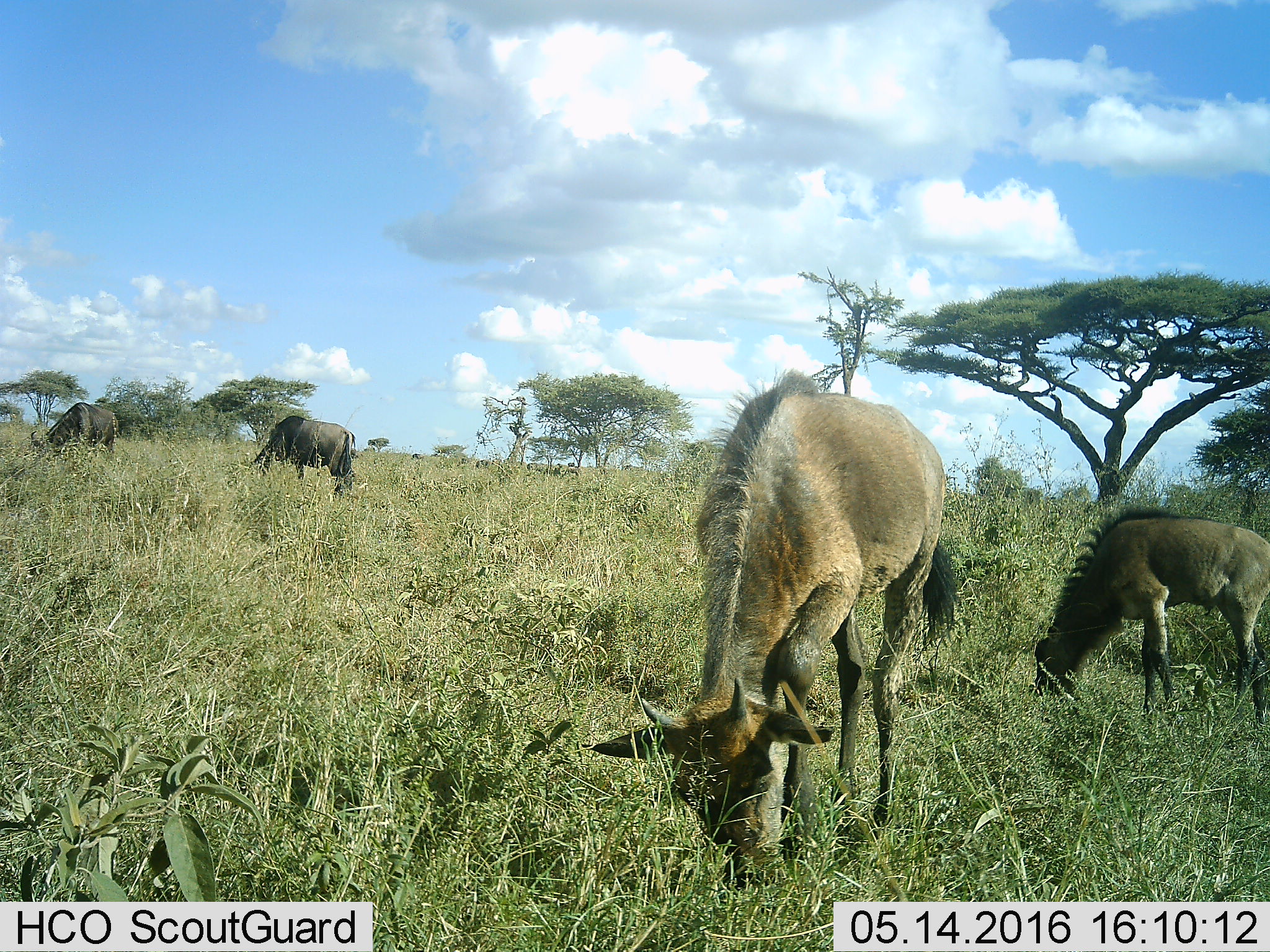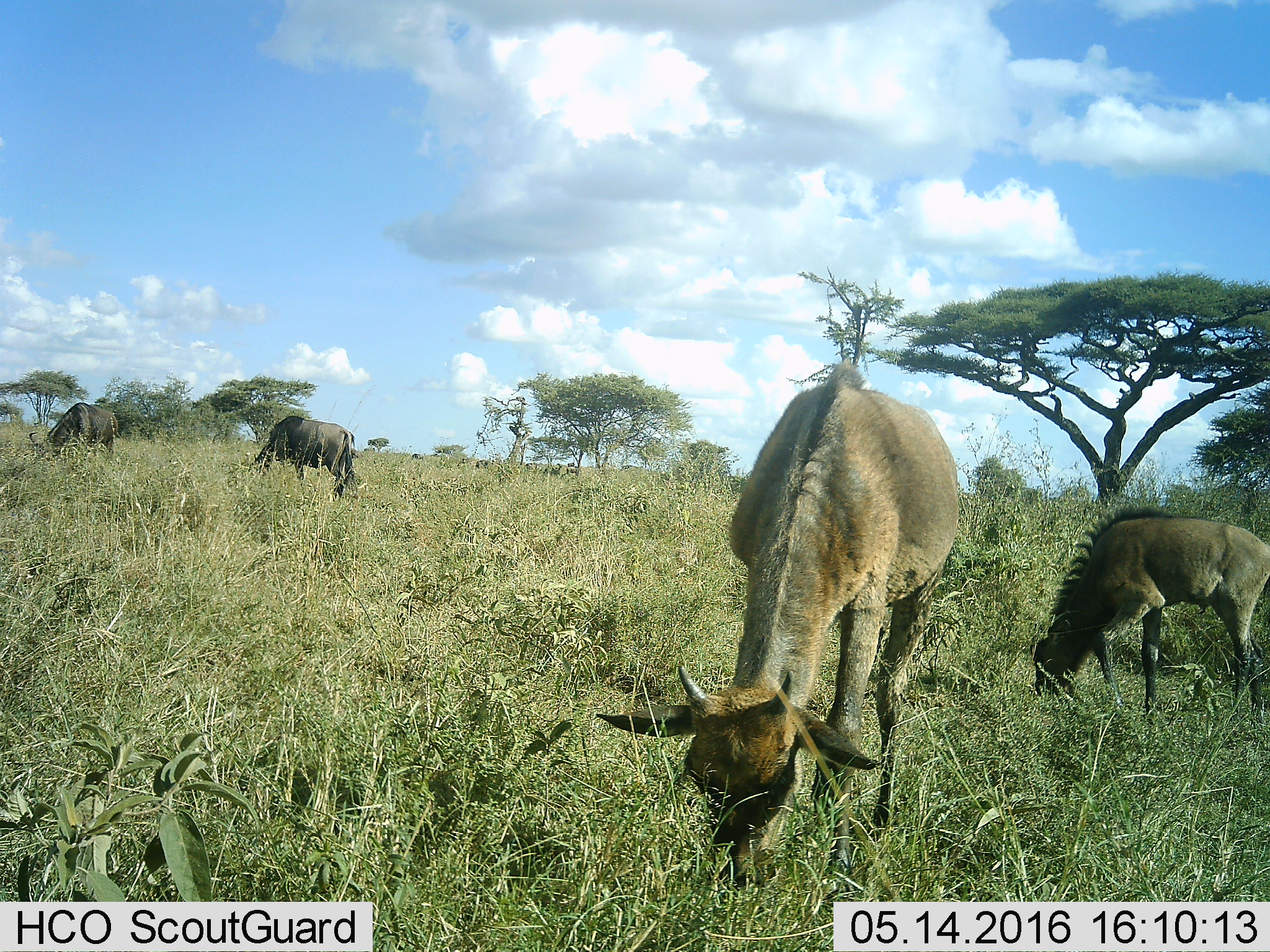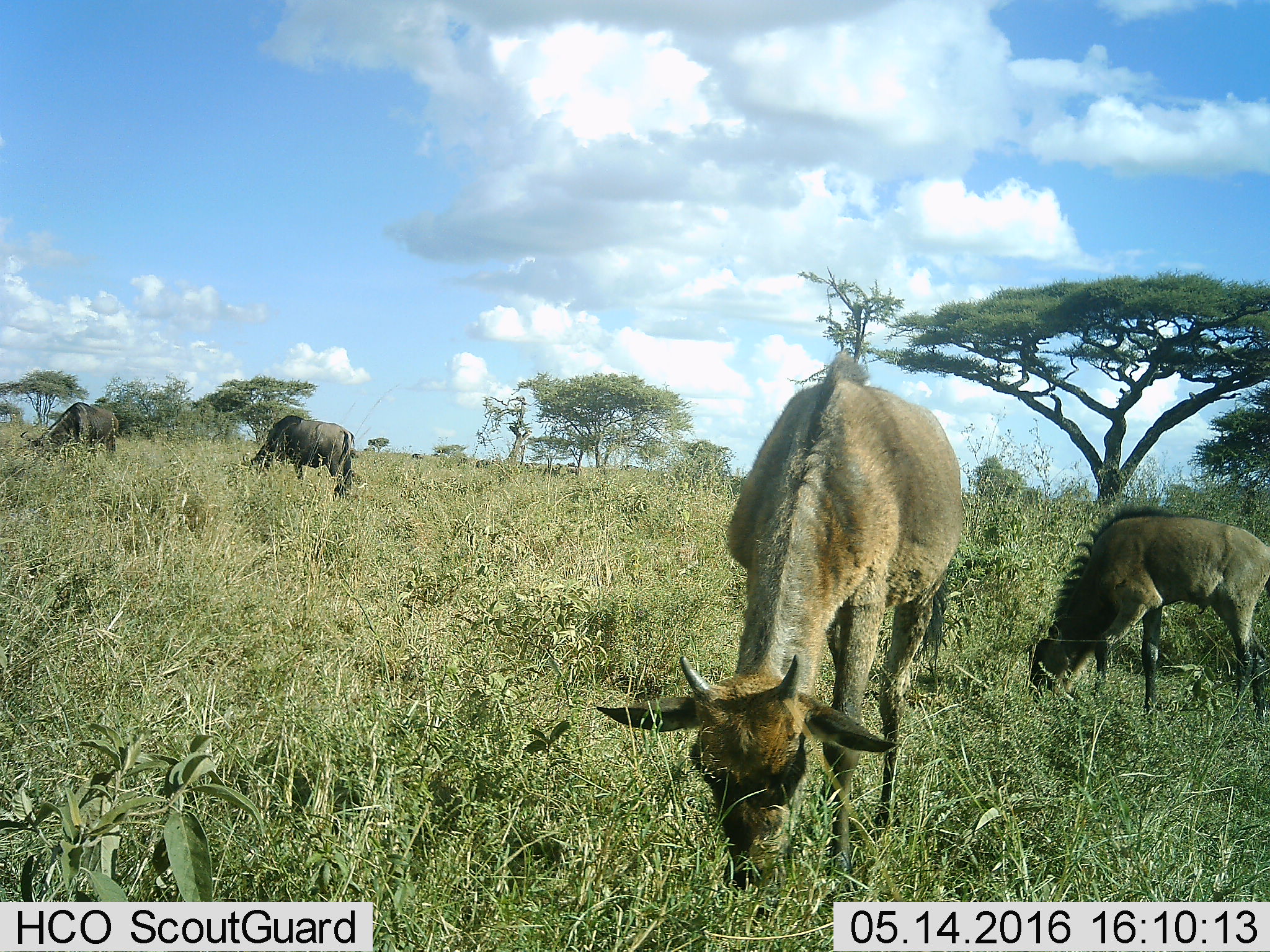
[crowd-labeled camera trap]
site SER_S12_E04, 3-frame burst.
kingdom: Animalia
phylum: Chordata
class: Mammalia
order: Artiodactyla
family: Bovidae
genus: Connochaetes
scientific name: Connochaetes taurinus taurinus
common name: blue wildebeest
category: wildebeestblue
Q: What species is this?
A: Wildebeestblue (blue wildebeest) (Connochaetes taurinus taurinus).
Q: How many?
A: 4.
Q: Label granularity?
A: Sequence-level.